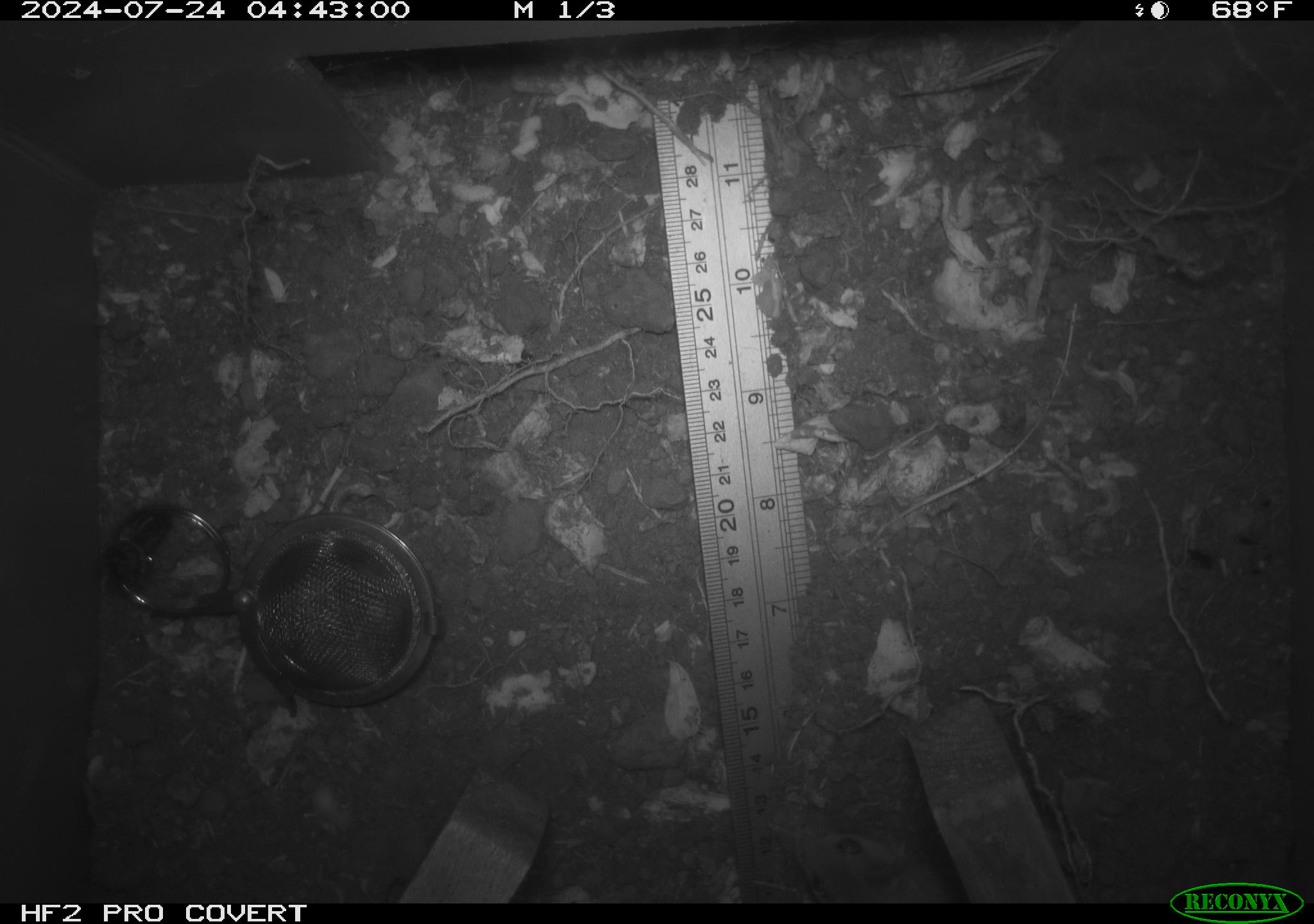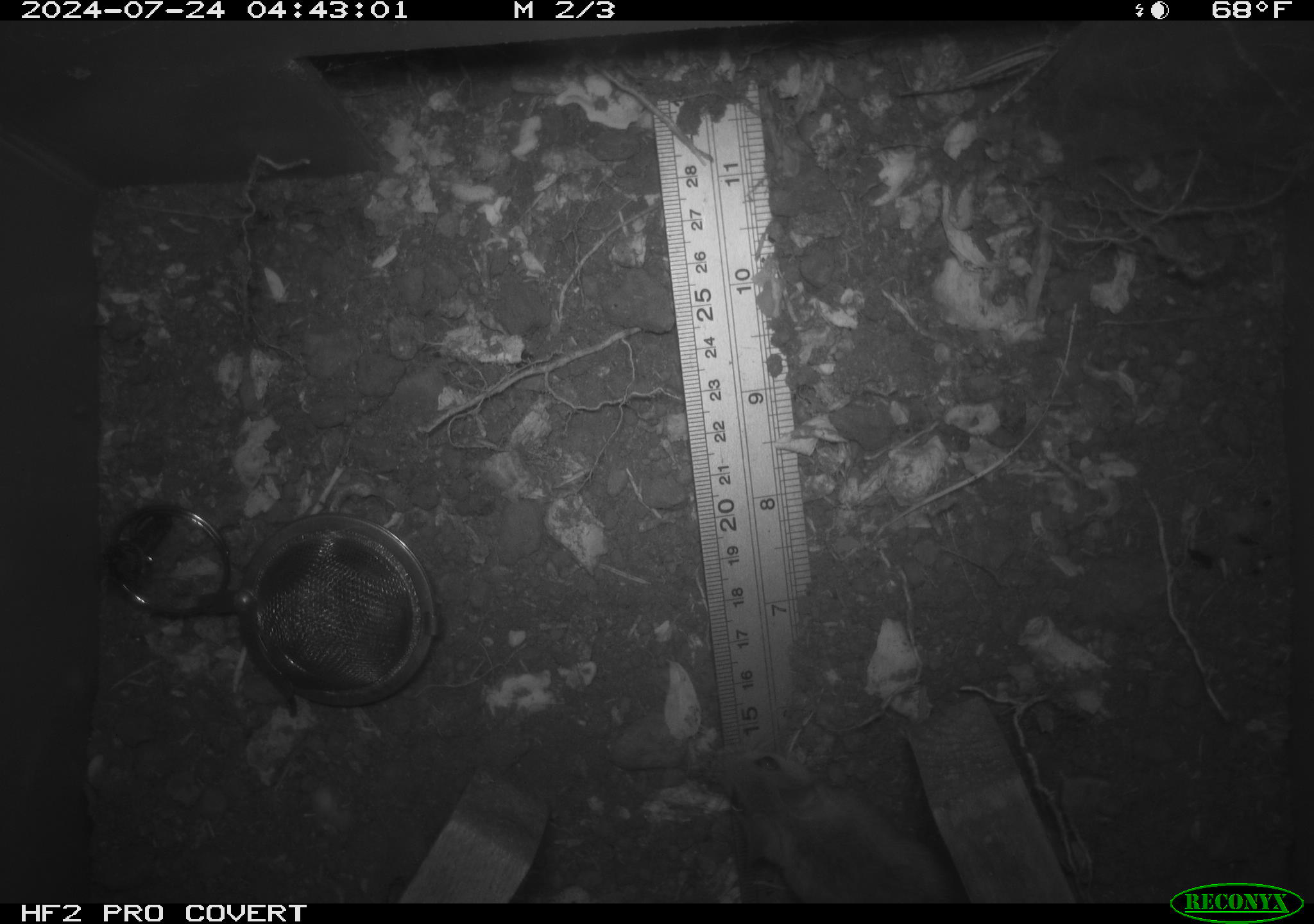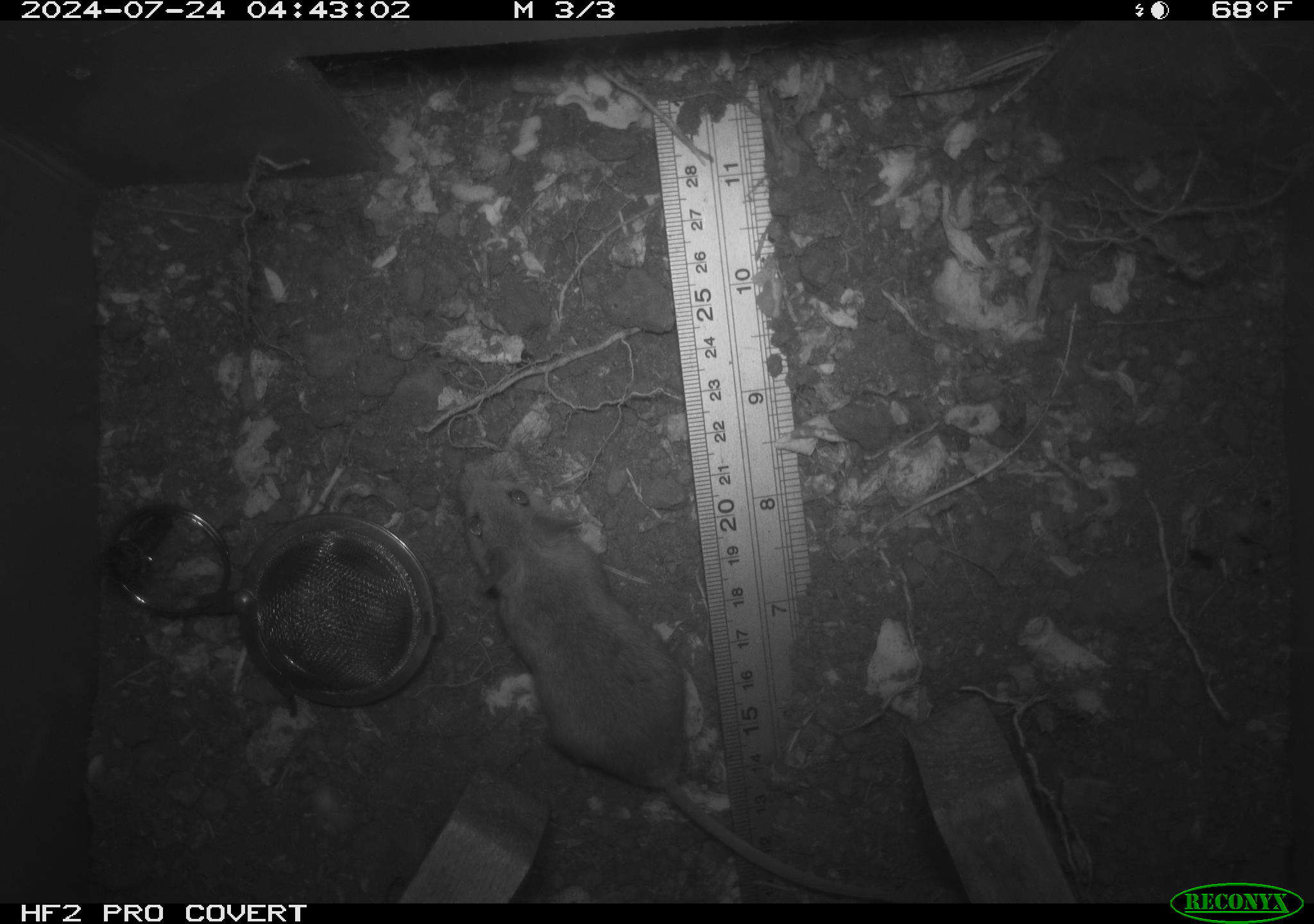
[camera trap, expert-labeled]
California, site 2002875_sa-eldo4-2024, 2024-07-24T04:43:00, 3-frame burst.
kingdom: Animalia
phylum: Chordata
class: Mammalia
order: Rodentia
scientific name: Rodentia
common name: rodent